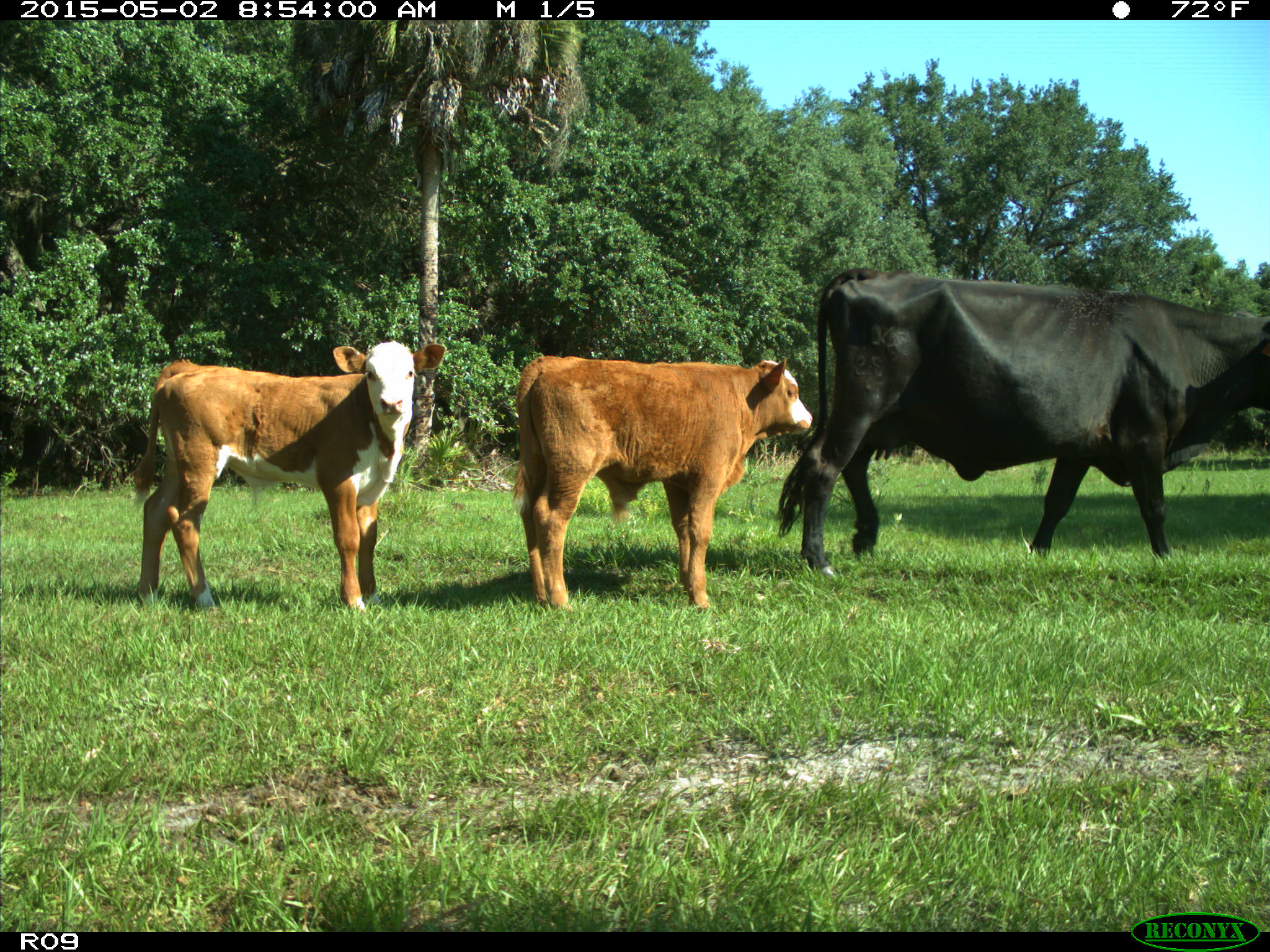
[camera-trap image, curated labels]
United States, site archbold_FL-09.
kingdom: Animalia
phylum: Chordata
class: Mammalia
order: Artiodactyla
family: Bovidae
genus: Bos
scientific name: Bos taurus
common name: domestic cow